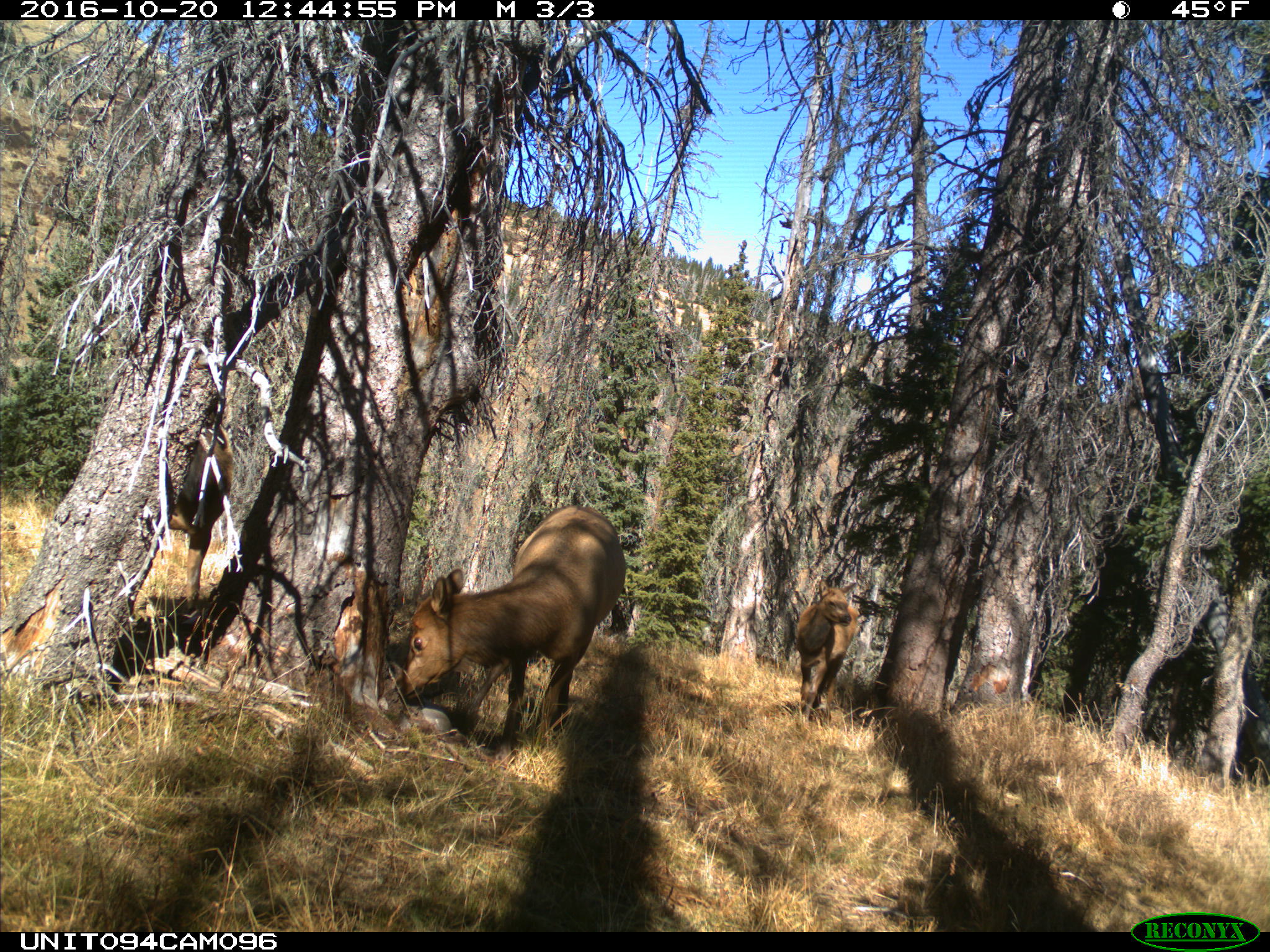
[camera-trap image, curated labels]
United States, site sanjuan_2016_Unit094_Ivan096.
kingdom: Animalia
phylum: Chordata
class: Mammalia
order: Artiodactyla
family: Cervidae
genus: Cervus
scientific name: Cervus elaphus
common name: red deer